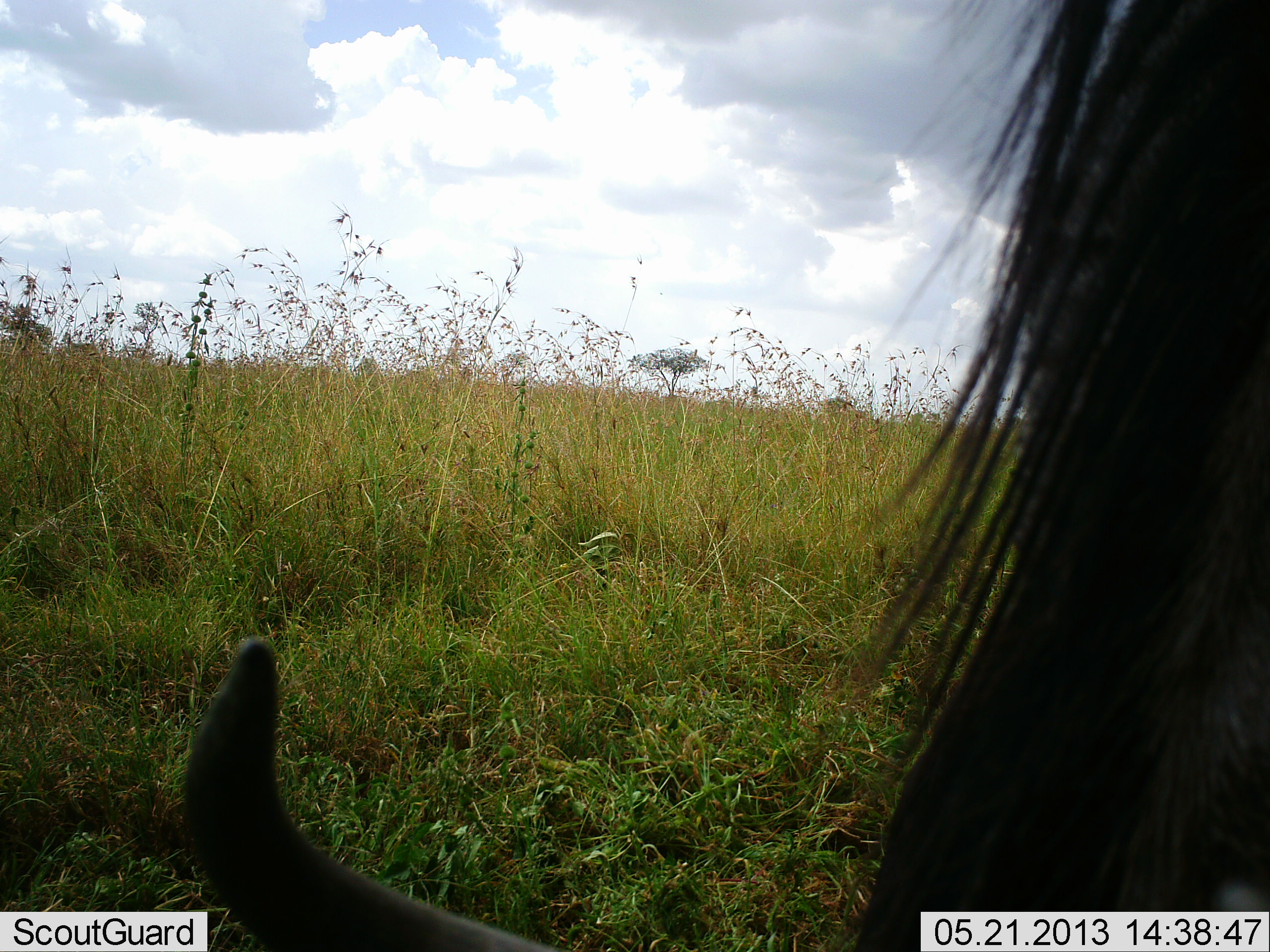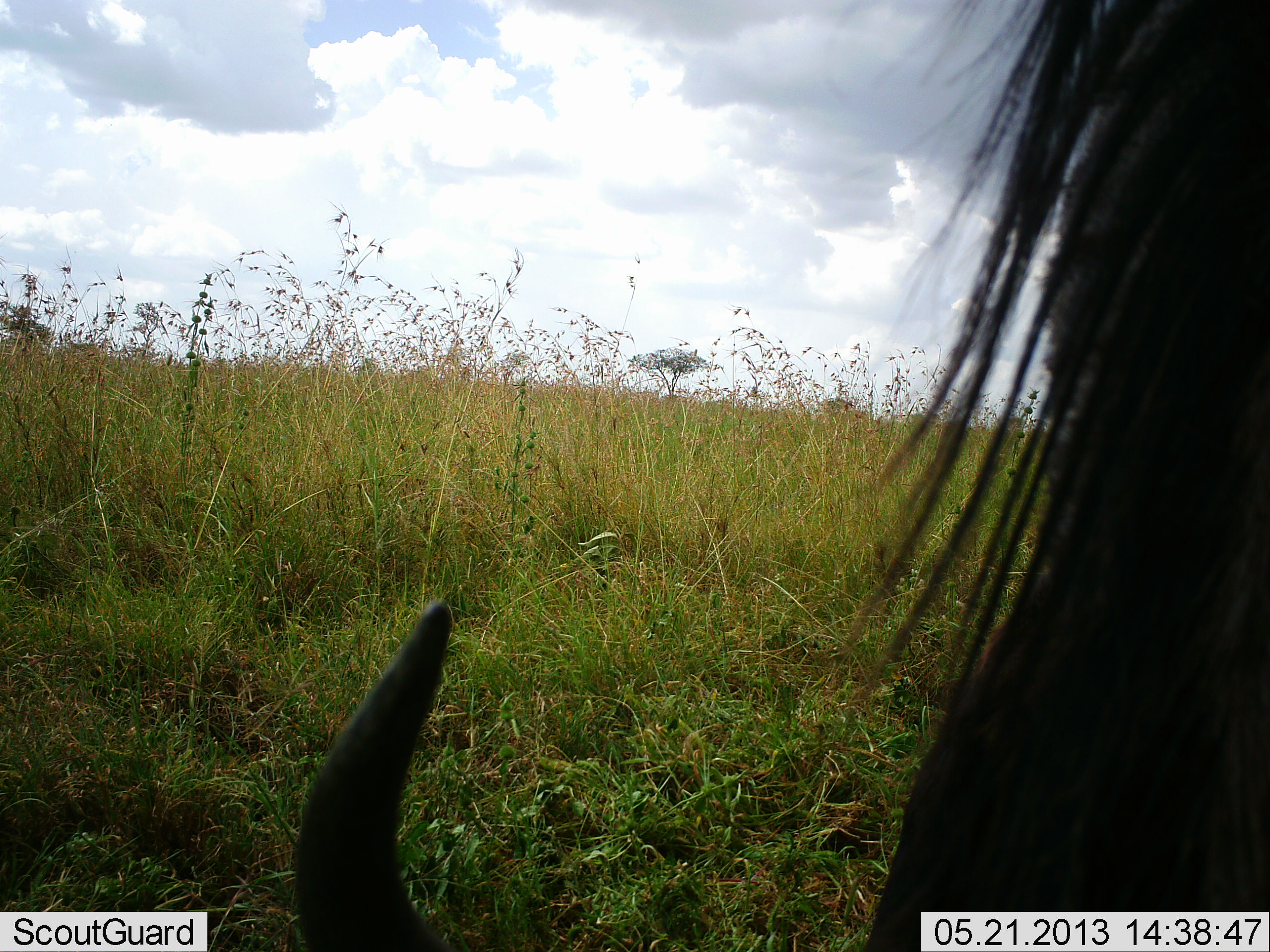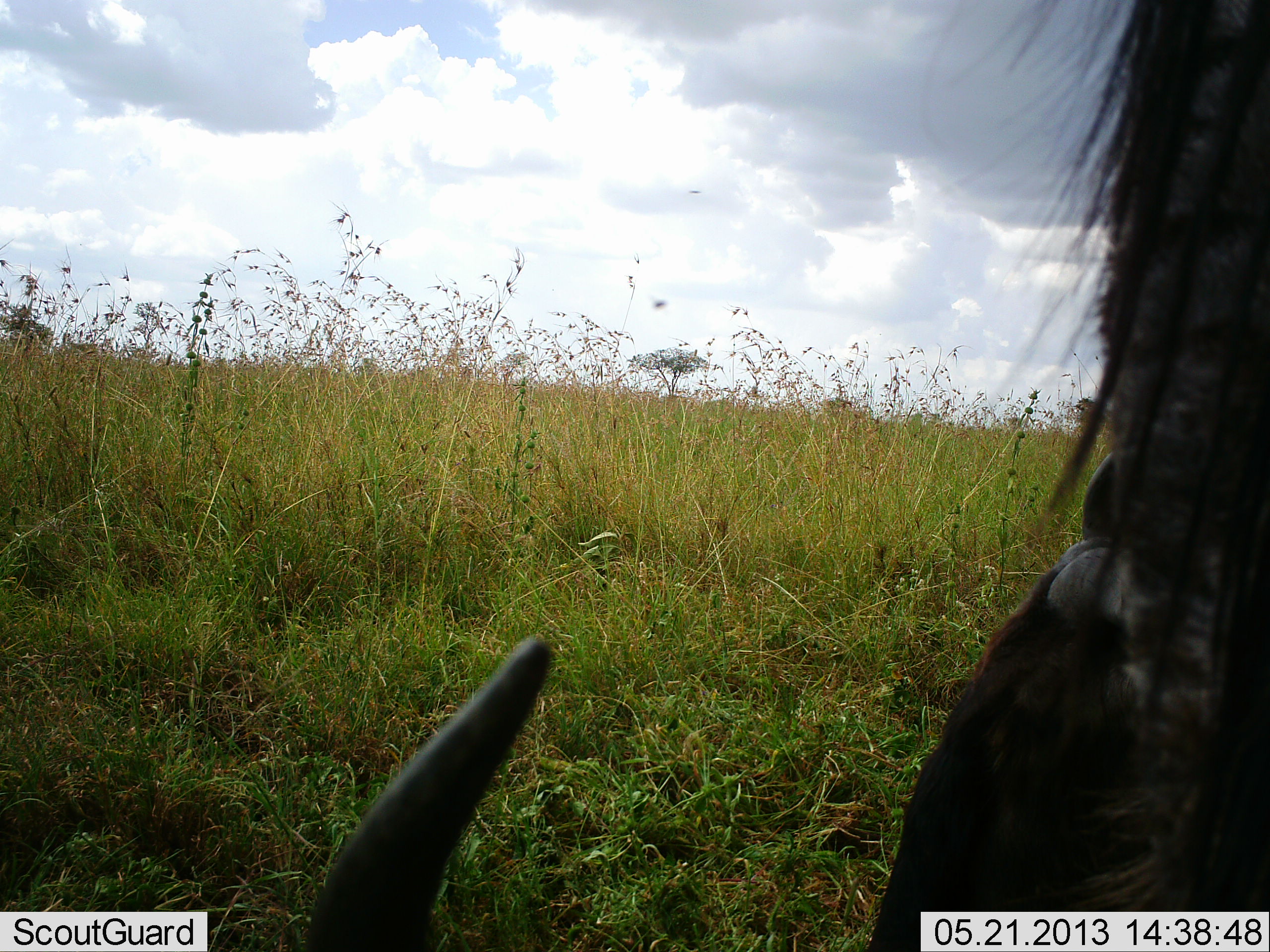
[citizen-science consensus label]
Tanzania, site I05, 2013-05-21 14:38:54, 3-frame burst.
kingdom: Animalia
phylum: Chordata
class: Mammalia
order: Artiodactyla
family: Bovidae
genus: Connochaetes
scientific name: Connochaetes taurinus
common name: blue wildebeest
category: wildebeest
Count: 1.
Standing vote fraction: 60%.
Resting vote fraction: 0%.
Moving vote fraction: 0%.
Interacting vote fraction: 0%.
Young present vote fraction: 0%.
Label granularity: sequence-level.